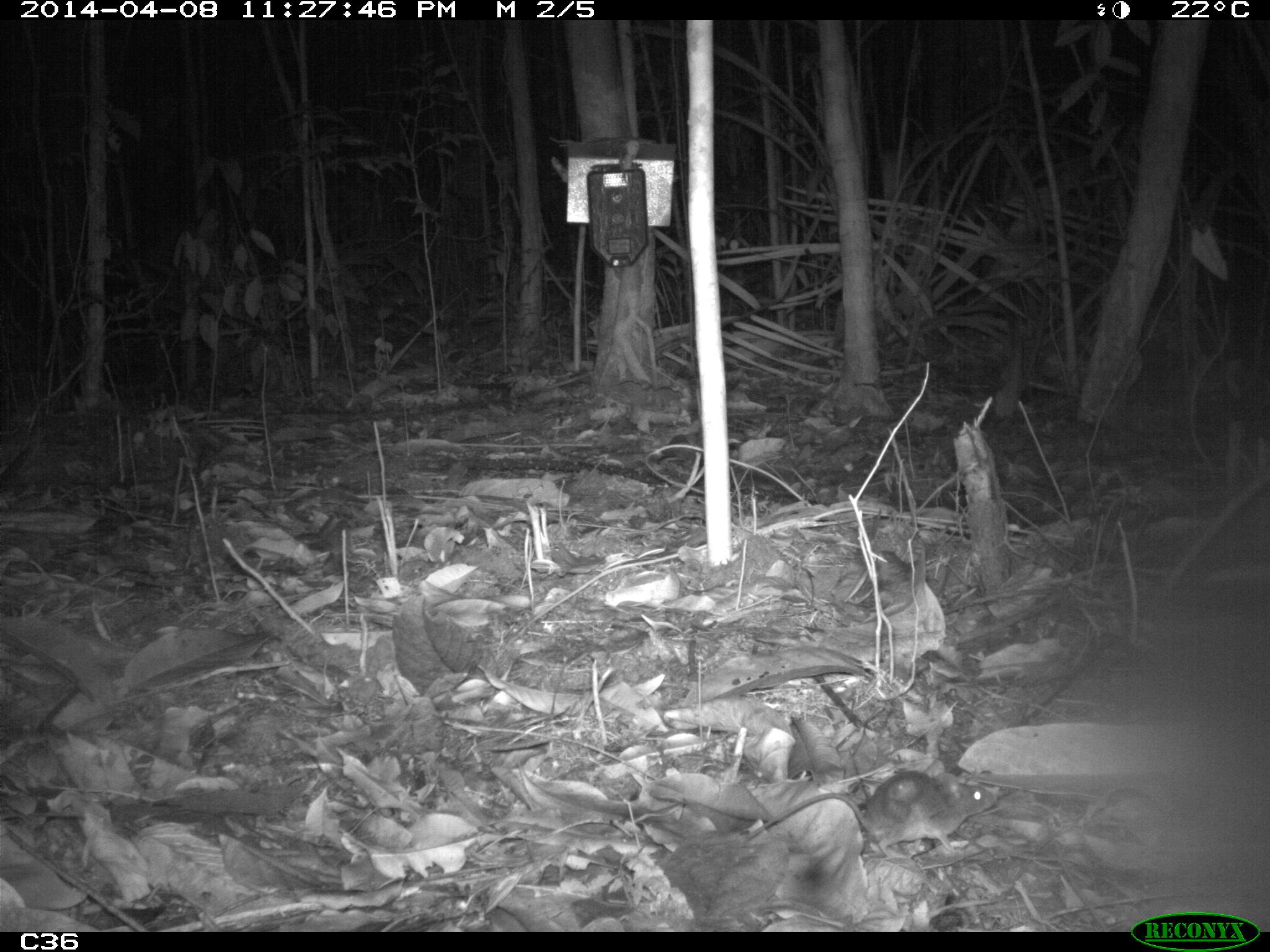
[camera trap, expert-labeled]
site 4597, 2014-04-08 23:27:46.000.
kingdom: Animalia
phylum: Chordata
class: Mammalia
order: Rodentia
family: Muridae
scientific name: Muridae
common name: mice, rats, and gerbils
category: unknown mouse or rat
Unknown mouse or rat (mice, rats, and gerbils) (Muridae), count 1, age adult.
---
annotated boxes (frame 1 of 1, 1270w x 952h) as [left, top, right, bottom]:
unknown mouse or rat: [737, 768, 997, 859]